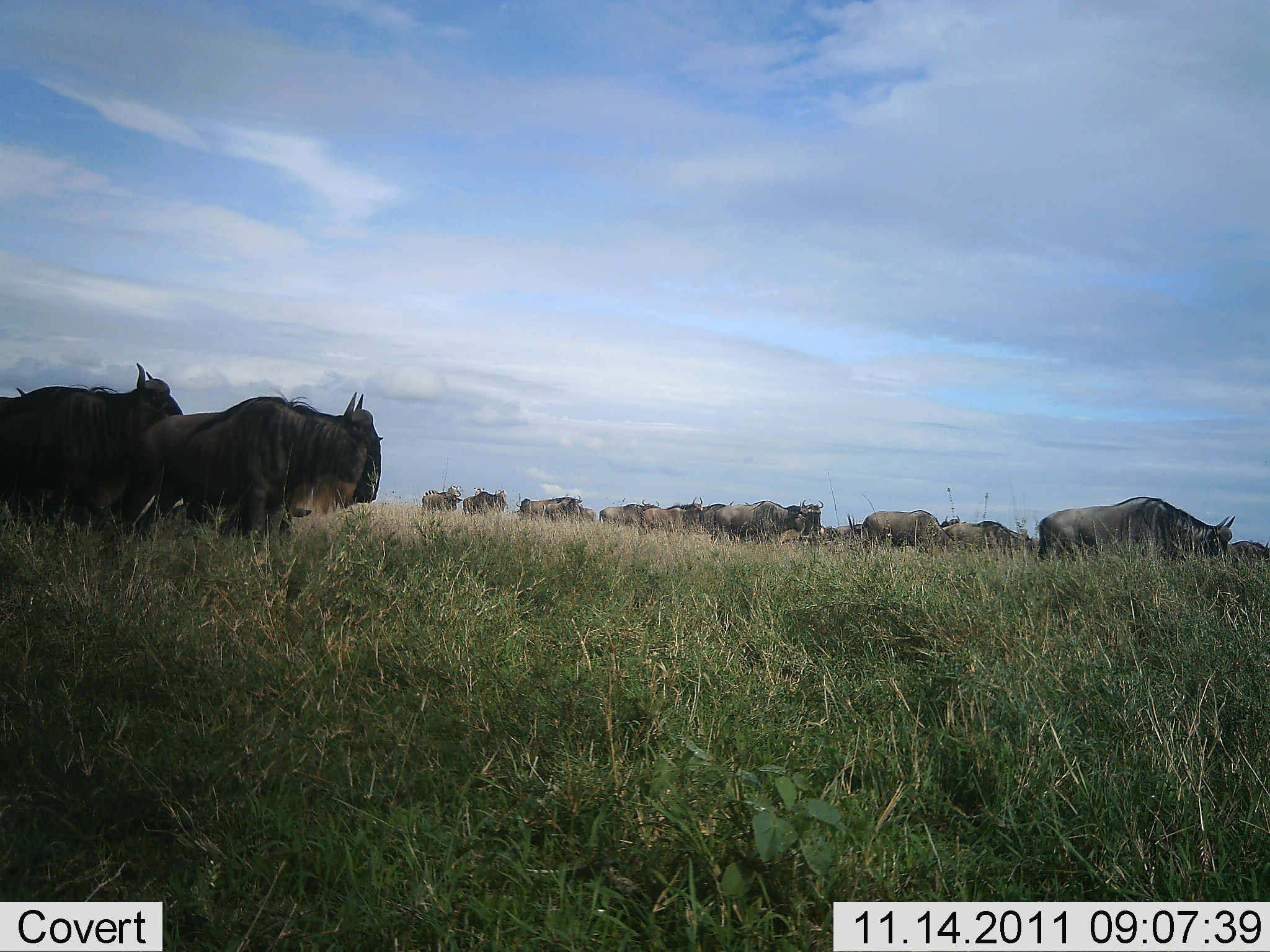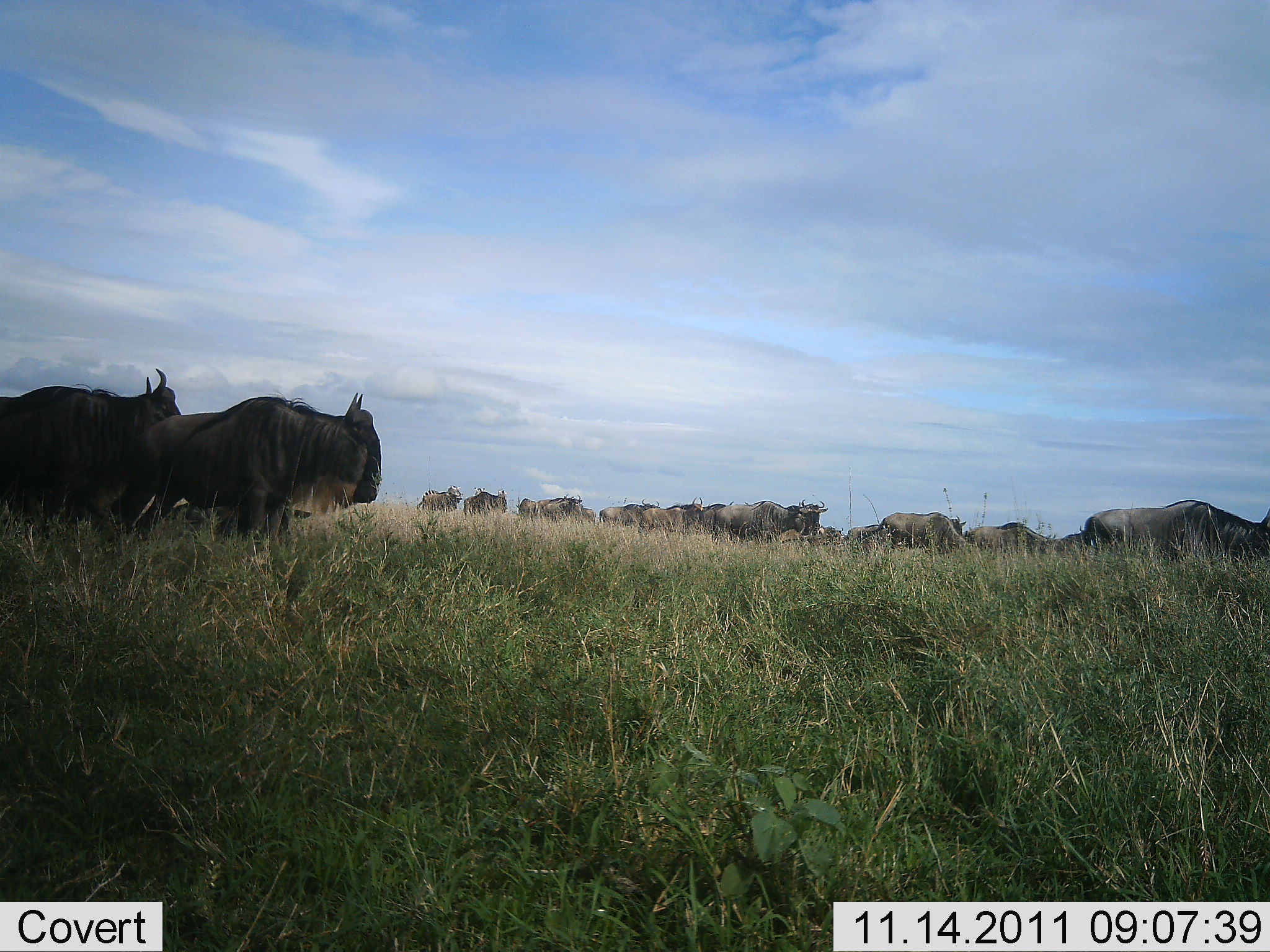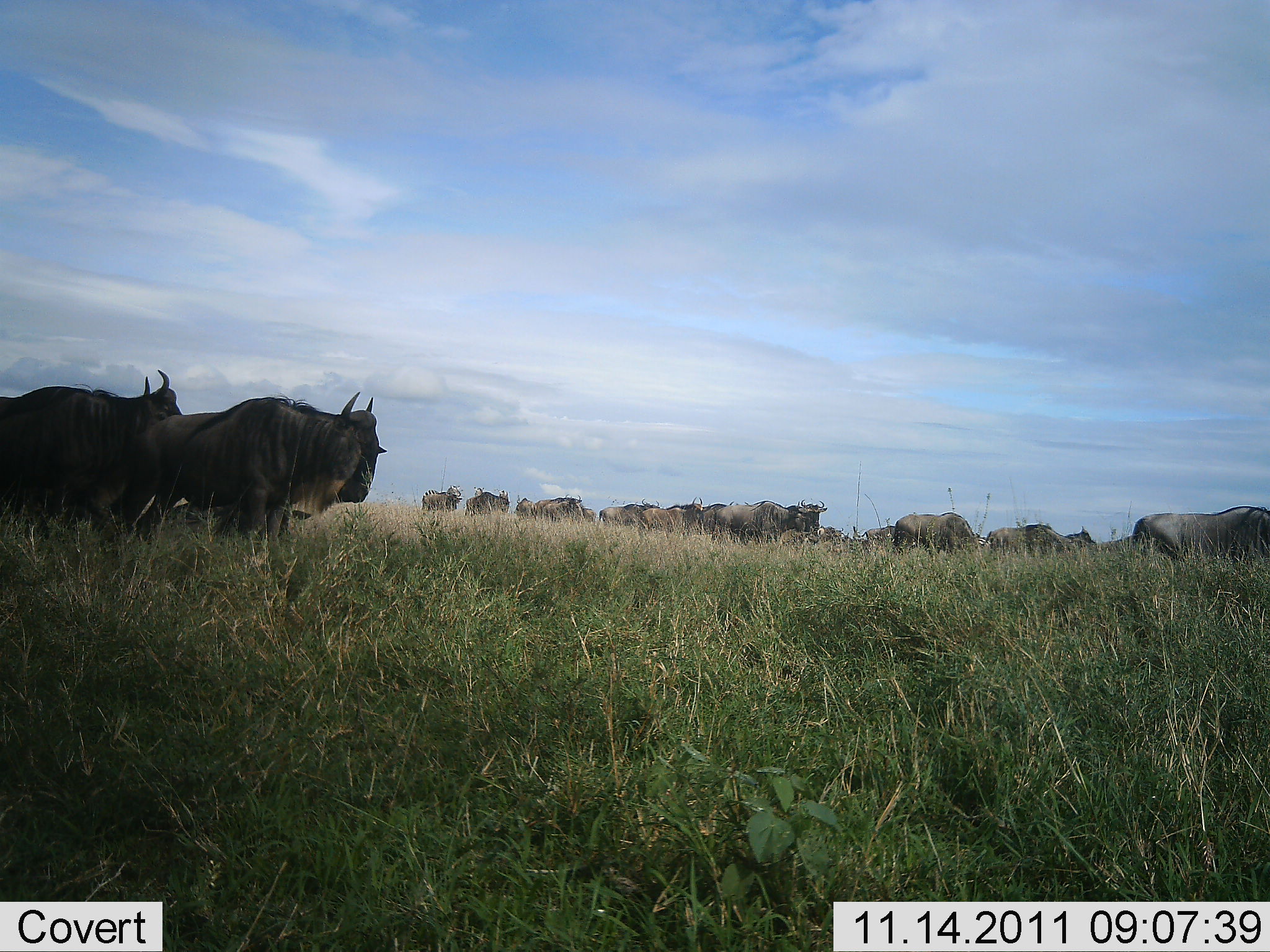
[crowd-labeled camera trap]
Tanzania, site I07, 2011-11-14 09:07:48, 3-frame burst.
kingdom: Animalia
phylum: Chordata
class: Mammalia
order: Artiodactyla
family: Bovidae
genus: Connochaetes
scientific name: Connochaetes taurinus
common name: blue wildebeest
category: wildebeest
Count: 11-50.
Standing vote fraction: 67%.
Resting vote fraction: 0%.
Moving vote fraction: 87%.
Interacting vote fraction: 0%.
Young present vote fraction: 0%.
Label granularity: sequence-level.